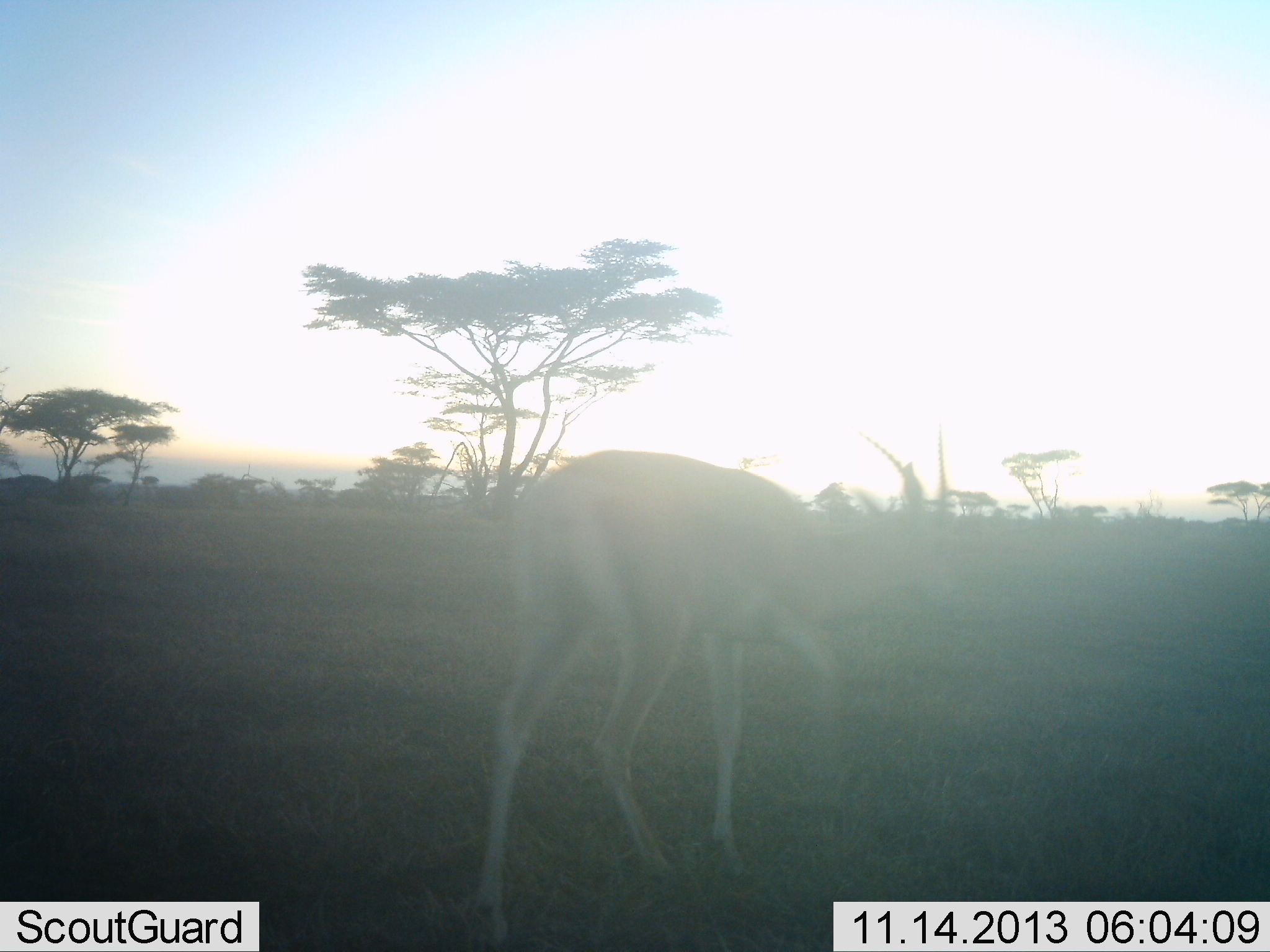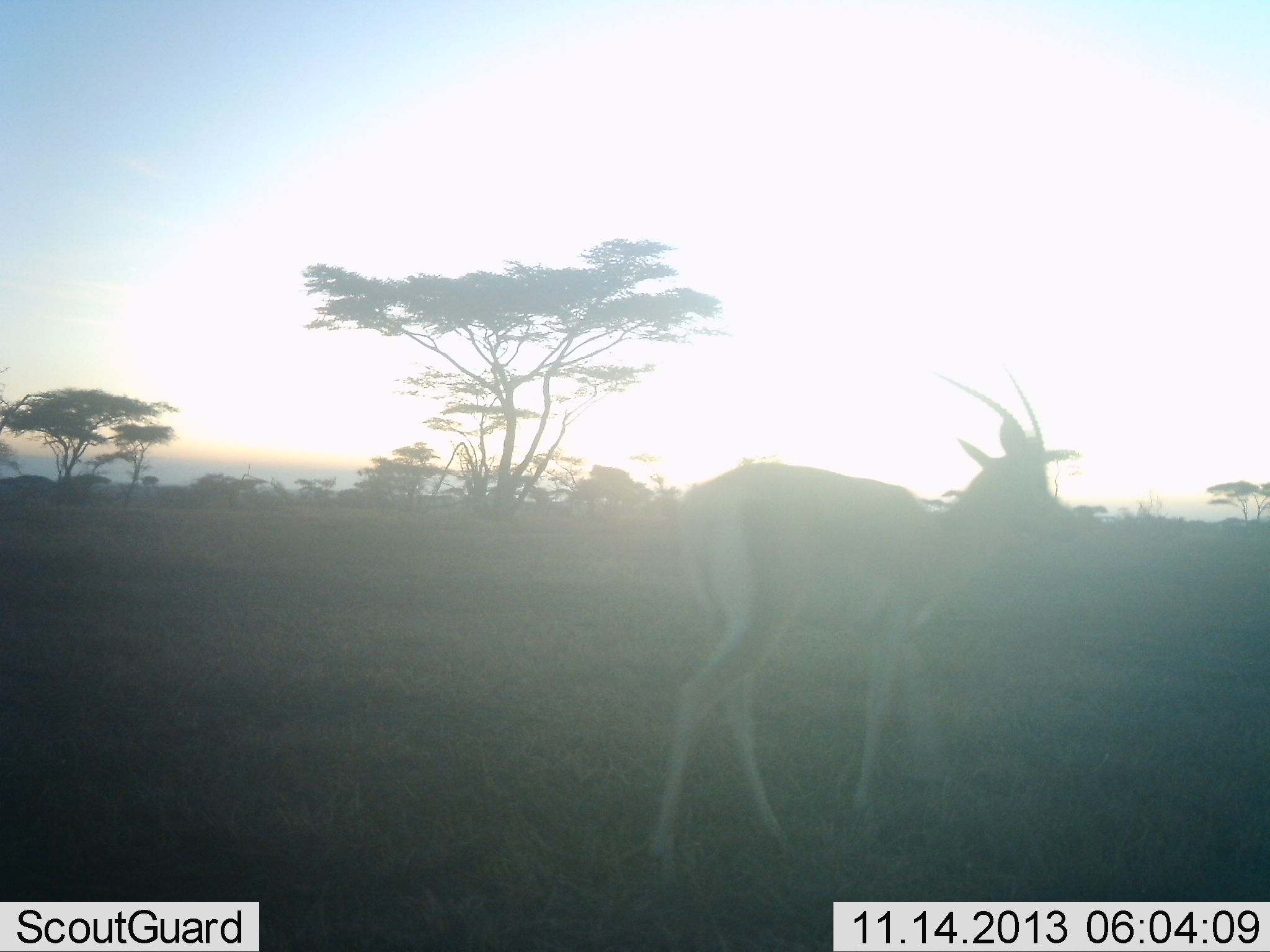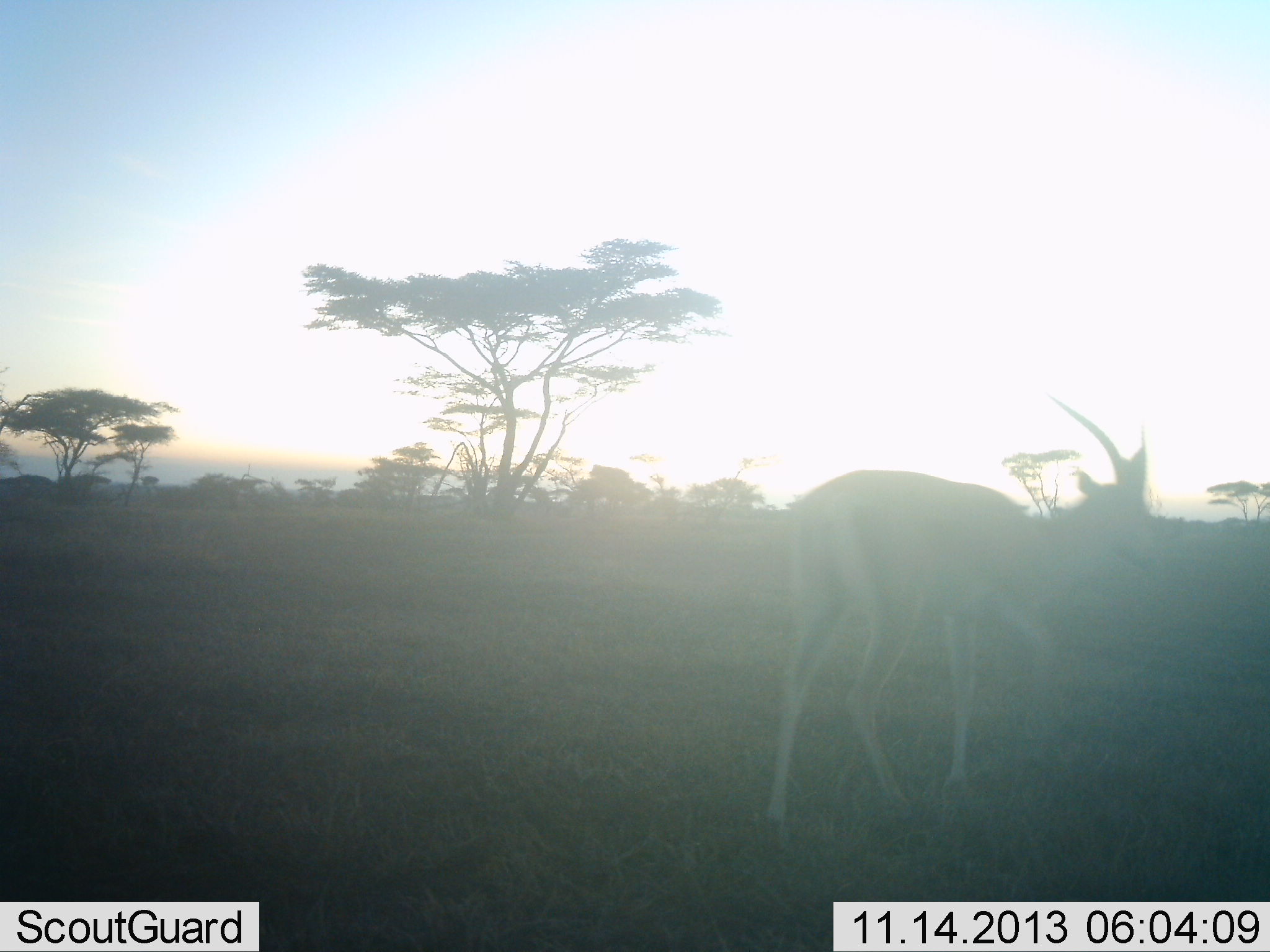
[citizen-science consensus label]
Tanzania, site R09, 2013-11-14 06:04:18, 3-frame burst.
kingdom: Animalia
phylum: Chordata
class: Mammalia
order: Artiodactyla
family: Bovidae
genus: Nanger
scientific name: Nanger granti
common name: grant's gazelle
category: gazellegrants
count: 1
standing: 3%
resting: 3%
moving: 94%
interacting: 0%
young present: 3%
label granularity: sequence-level